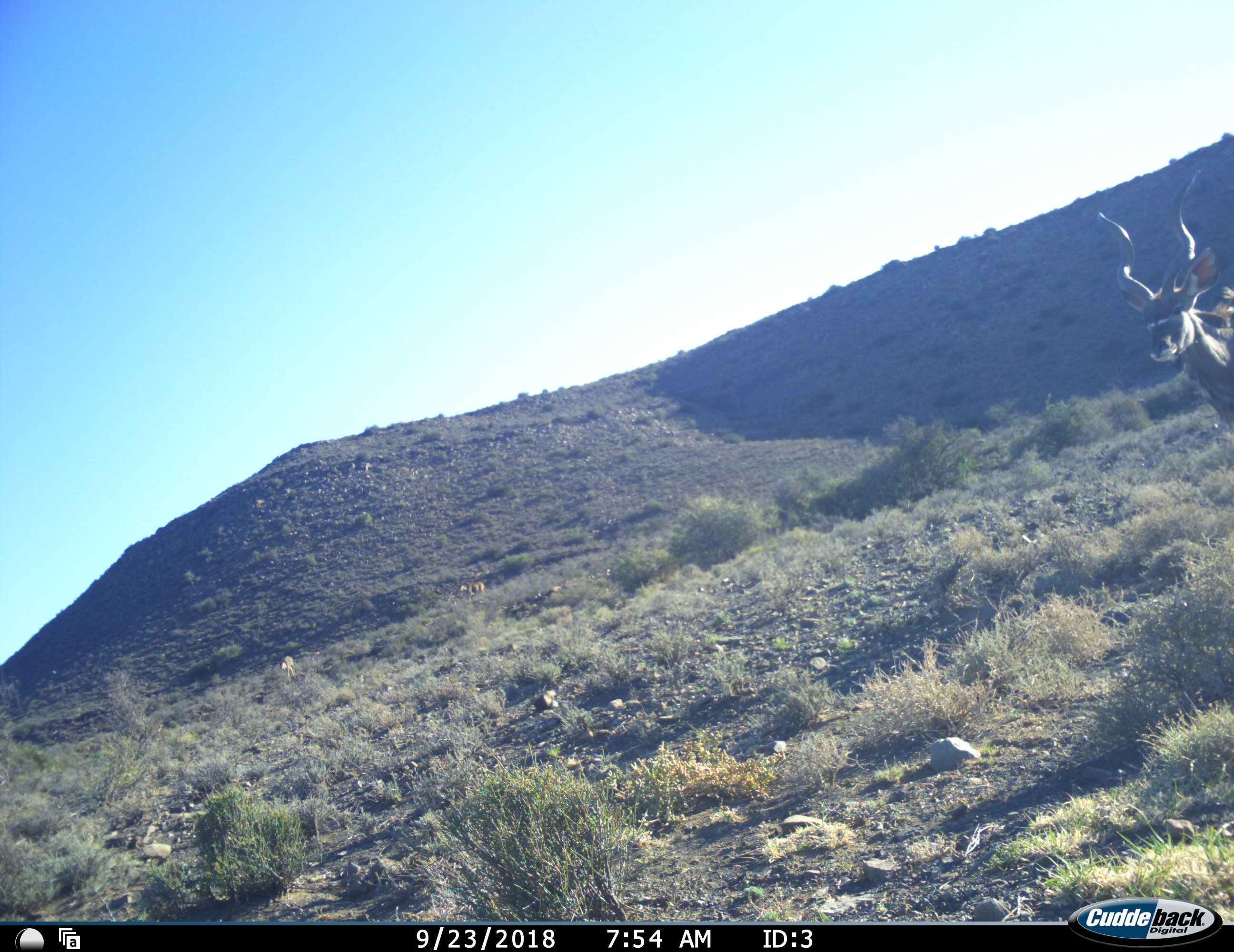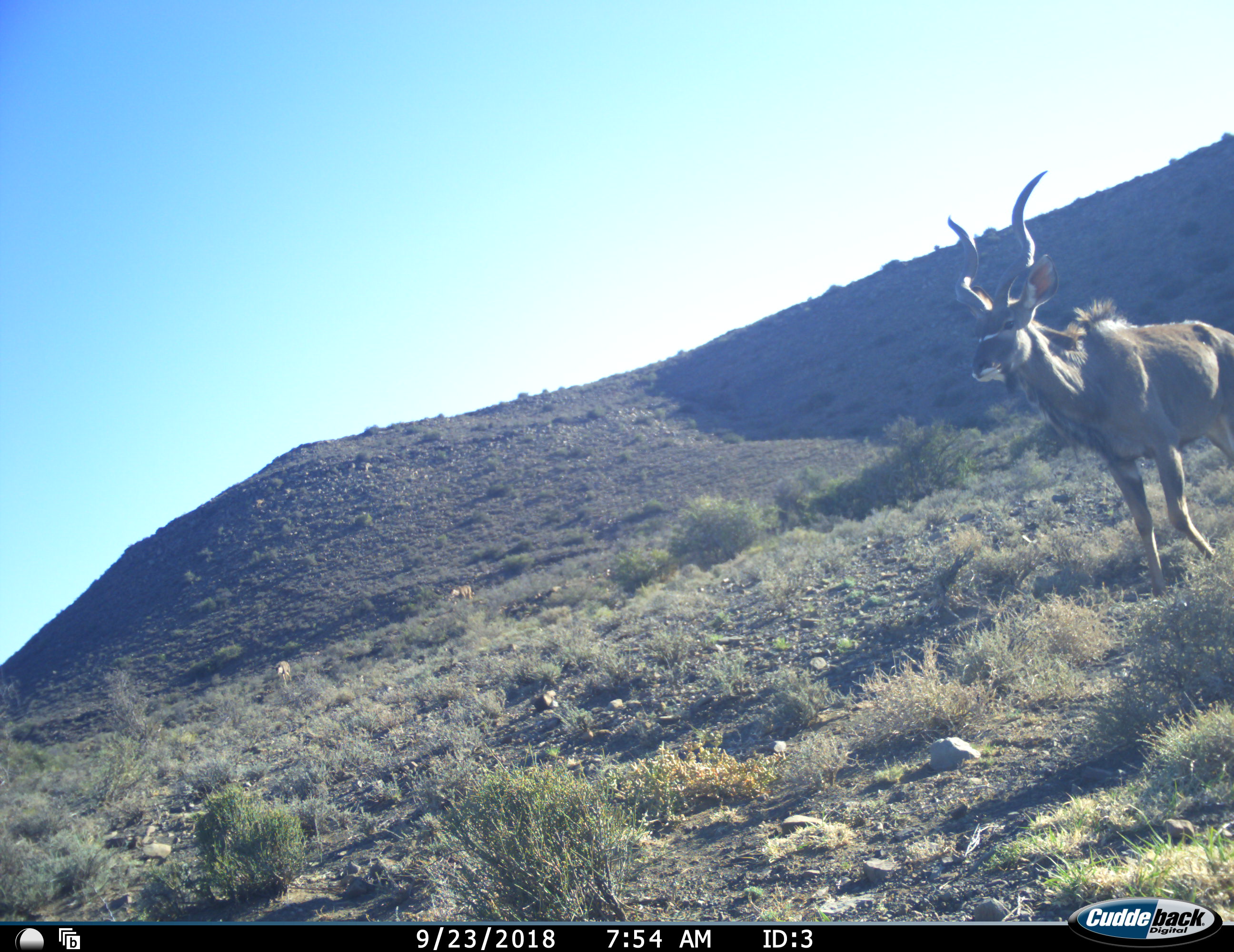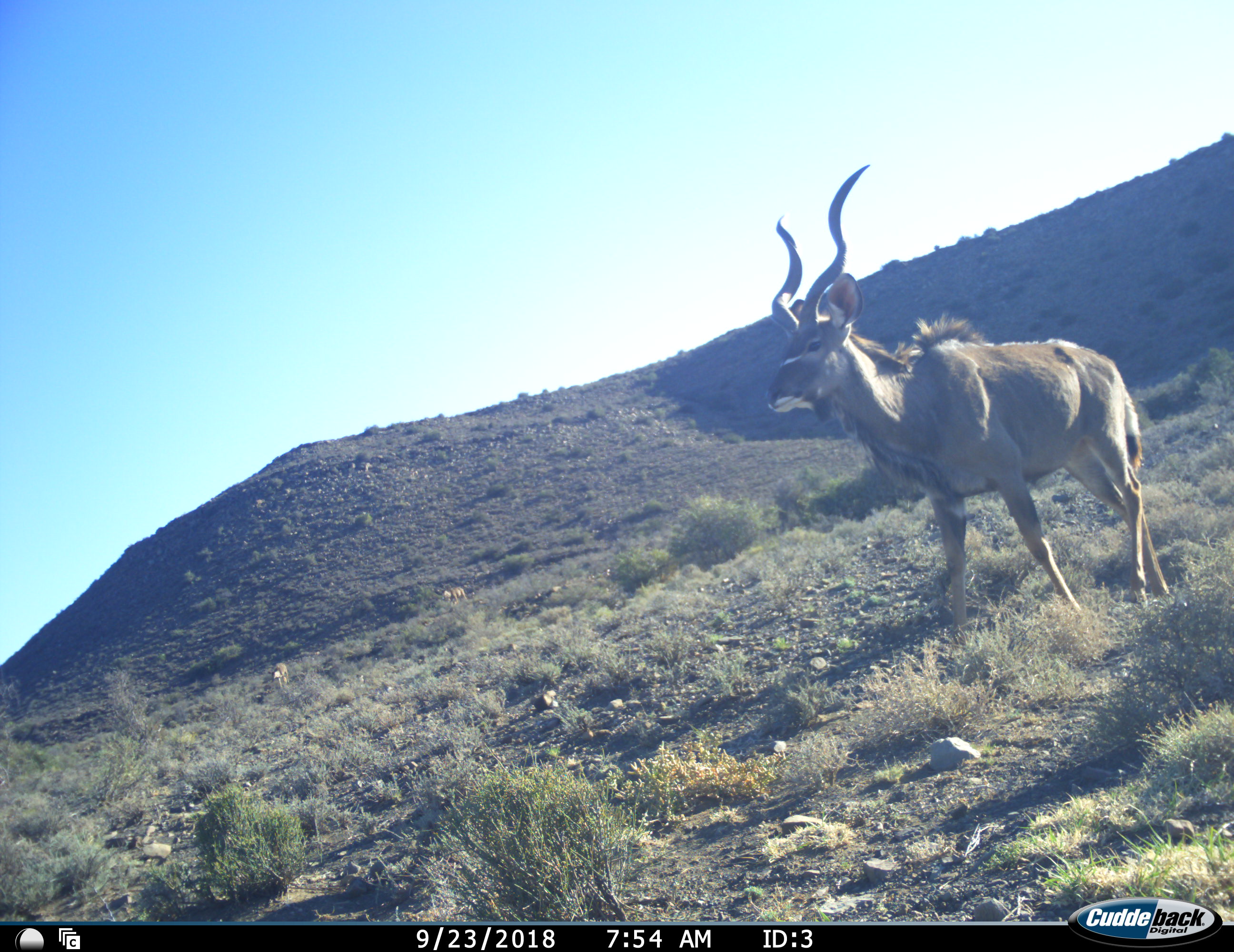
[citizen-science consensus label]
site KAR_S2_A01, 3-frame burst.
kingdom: Animalia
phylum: Chordata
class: Mammalia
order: Artiodactyla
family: Bovidae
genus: Tragelaphus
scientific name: Tragelaphus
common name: kudu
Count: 3.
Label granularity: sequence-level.